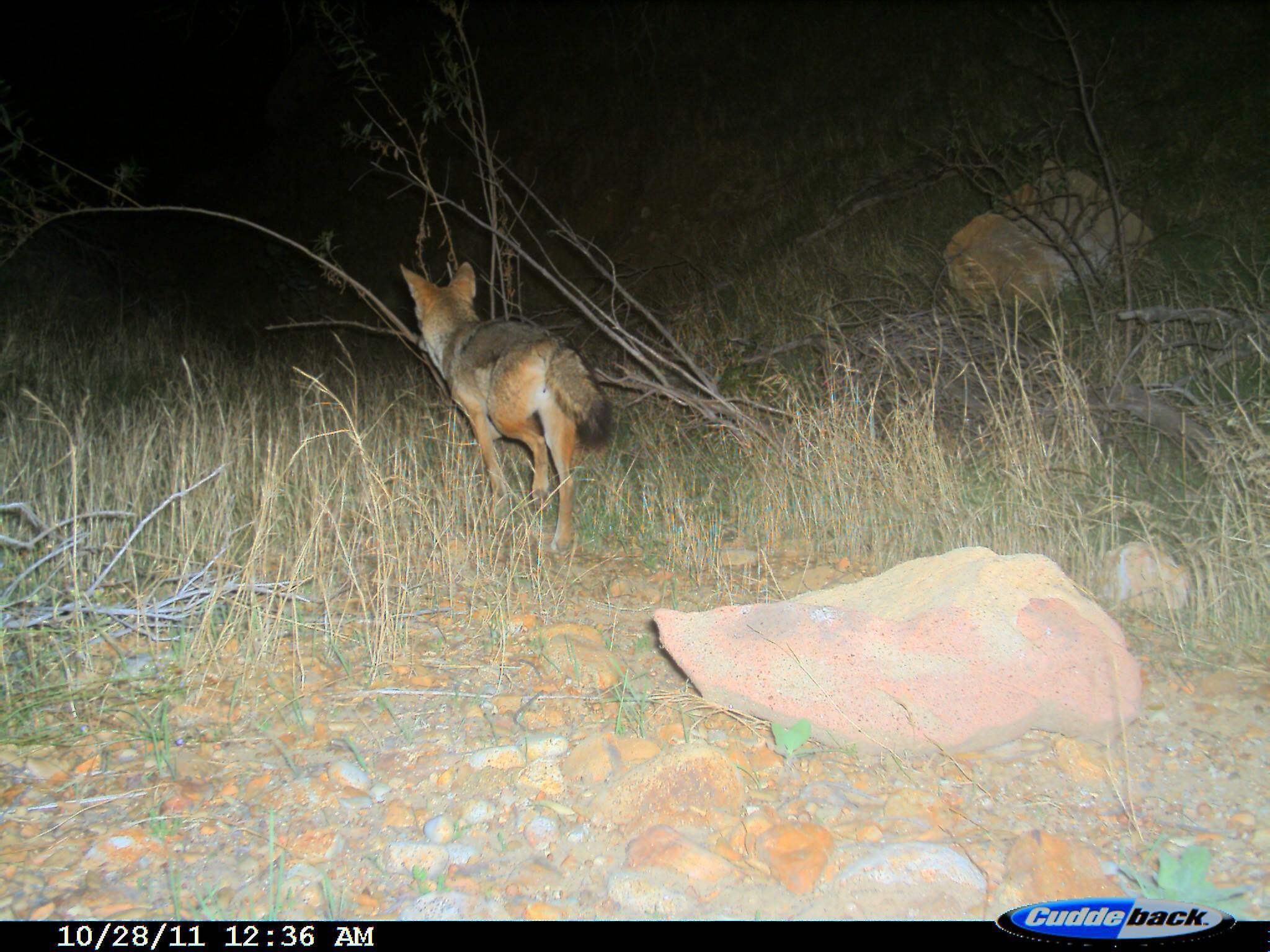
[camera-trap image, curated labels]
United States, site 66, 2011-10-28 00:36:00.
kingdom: Animalia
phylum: Chordata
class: Mammalia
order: Carnivora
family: Canidae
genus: Canis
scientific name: Canis latrans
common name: coyote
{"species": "coyote (Canis latrans)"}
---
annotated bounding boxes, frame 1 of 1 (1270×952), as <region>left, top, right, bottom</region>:
coyote: <region>396, 260, 616, 567</region>